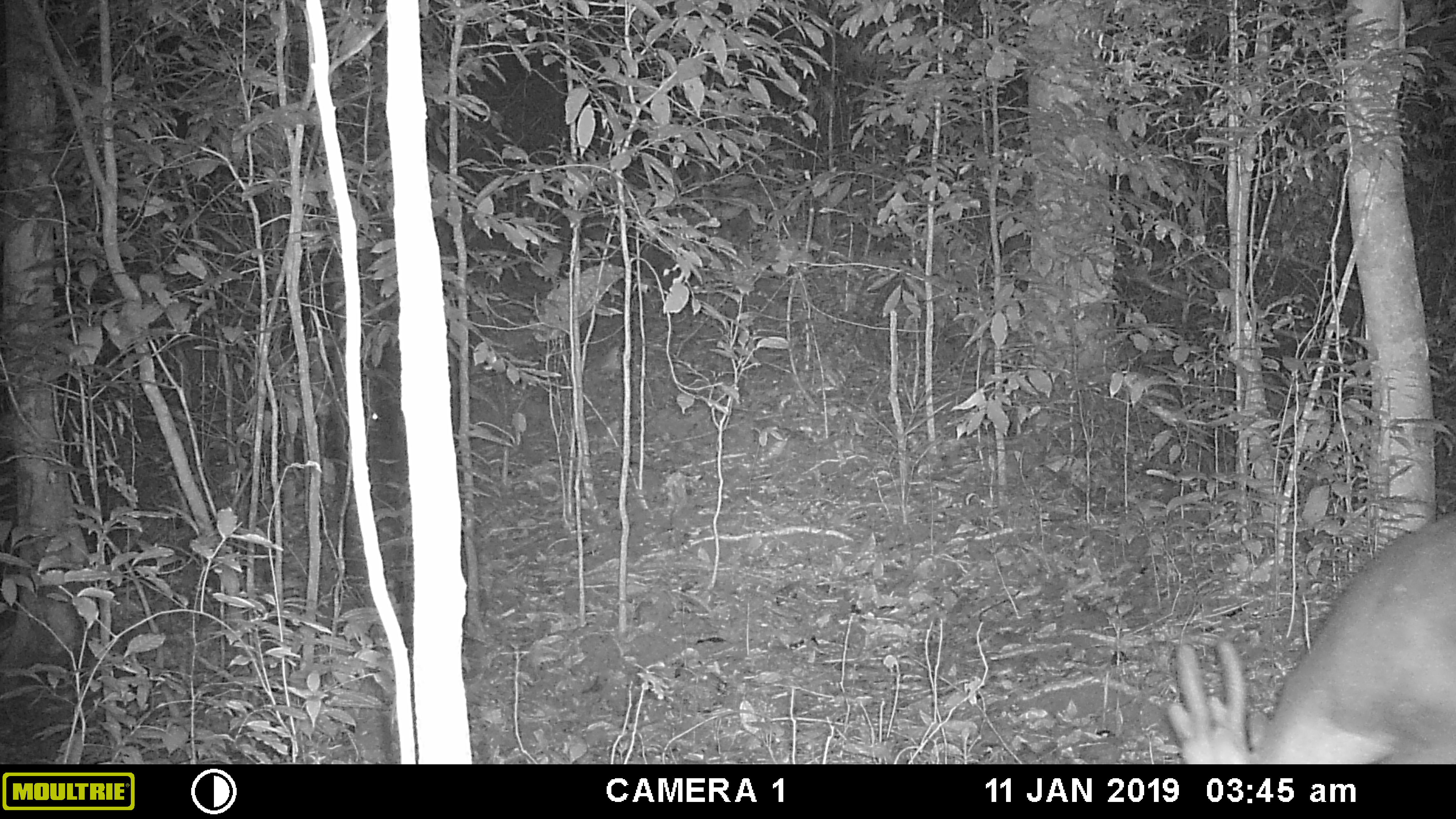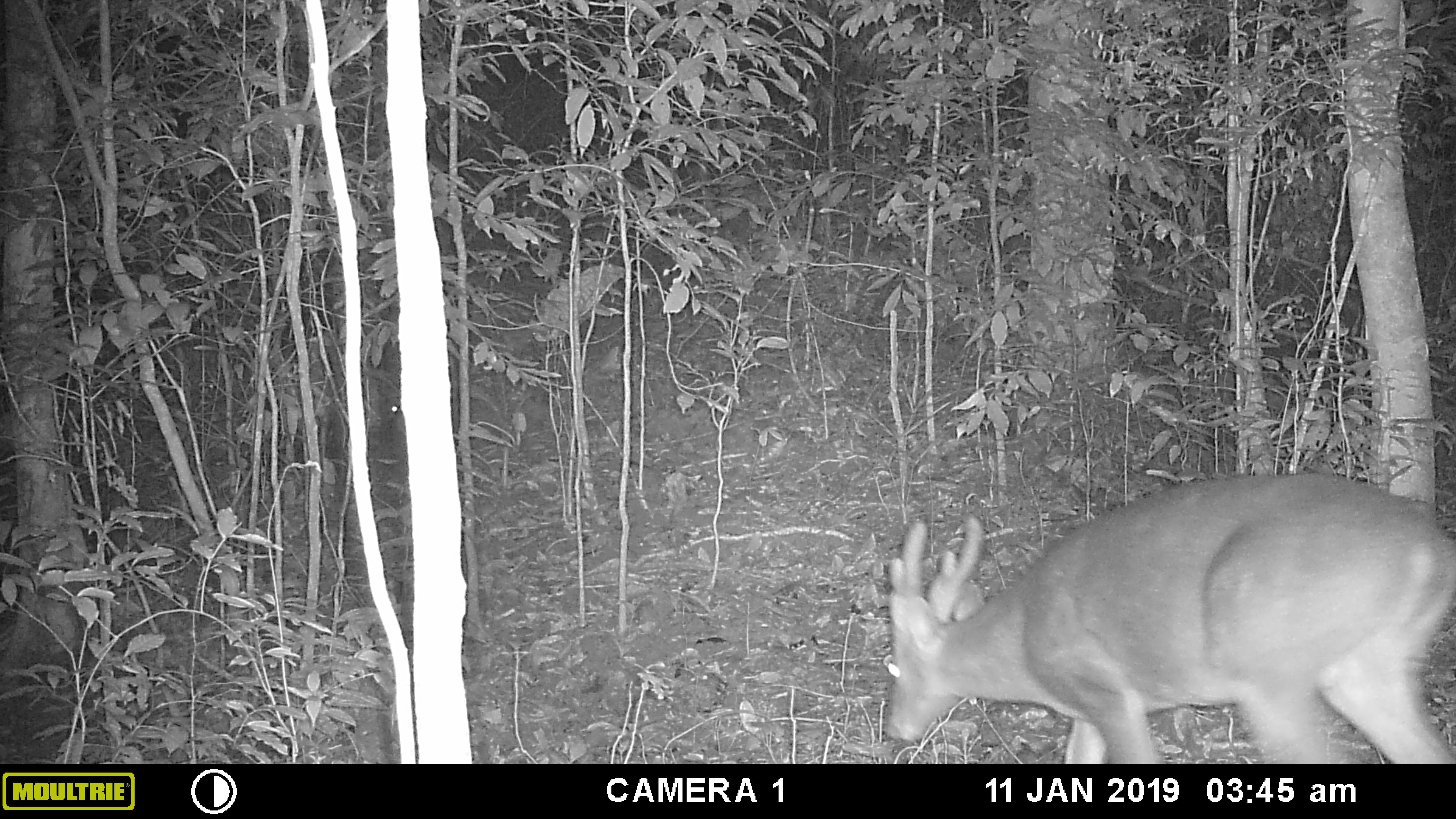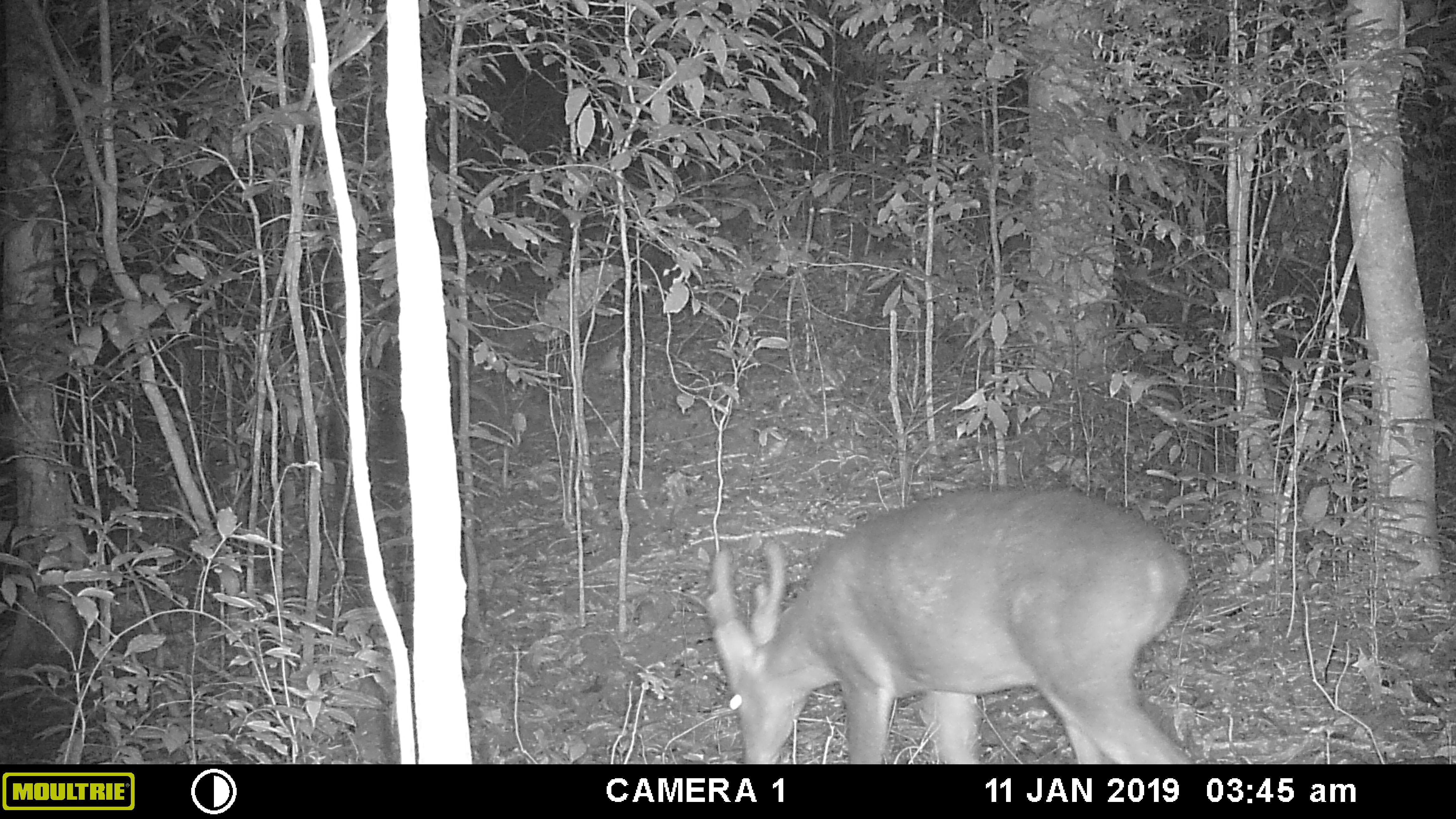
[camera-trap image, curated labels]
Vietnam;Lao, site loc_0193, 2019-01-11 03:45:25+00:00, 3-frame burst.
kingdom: Animalia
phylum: Chordata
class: Mammalia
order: Artiodactyla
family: Cervidae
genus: Muntiacus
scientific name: Muntiacus vuquangensis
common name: large-antlered muntjac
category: large antlered muntjac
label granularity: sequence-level